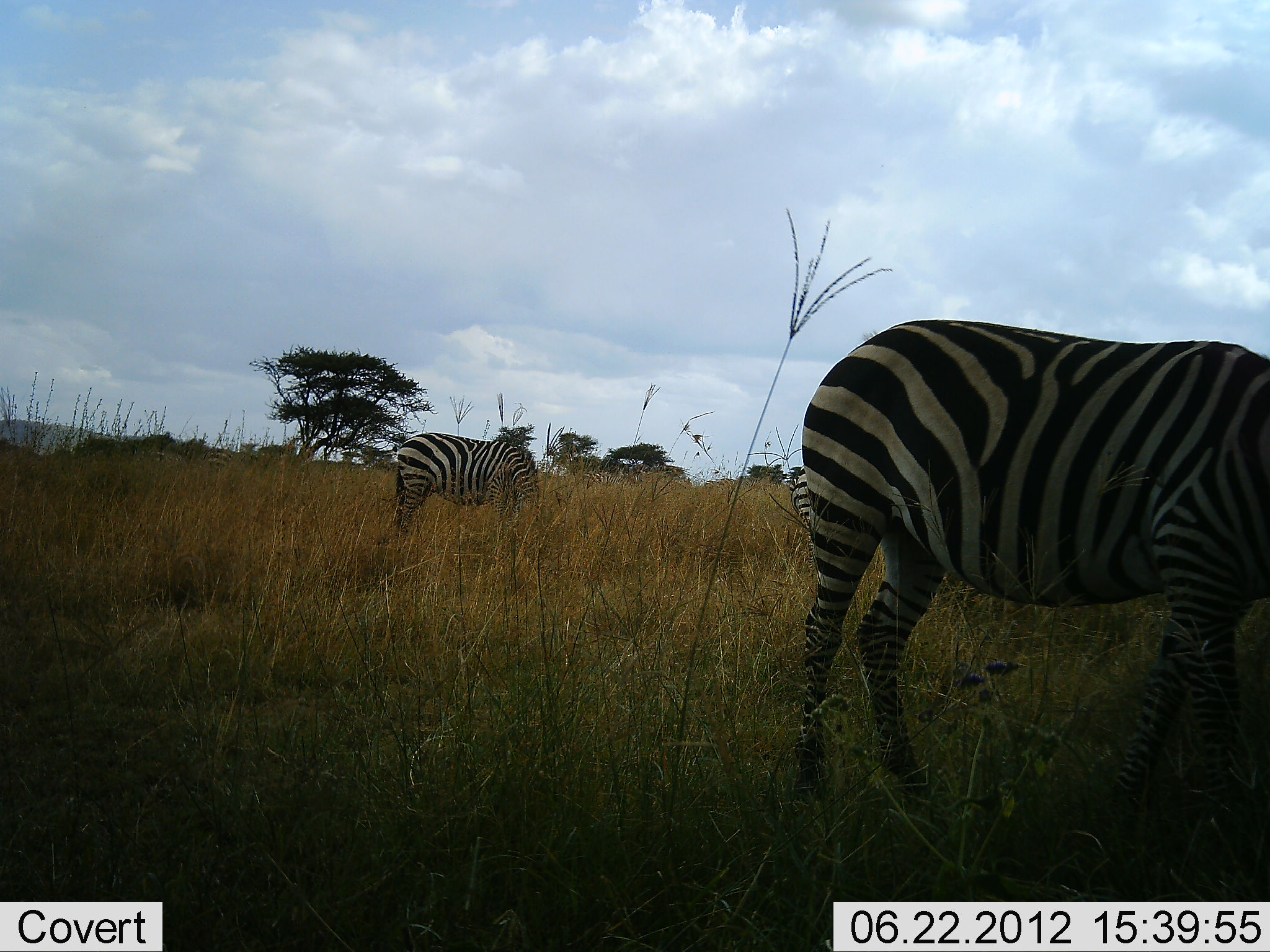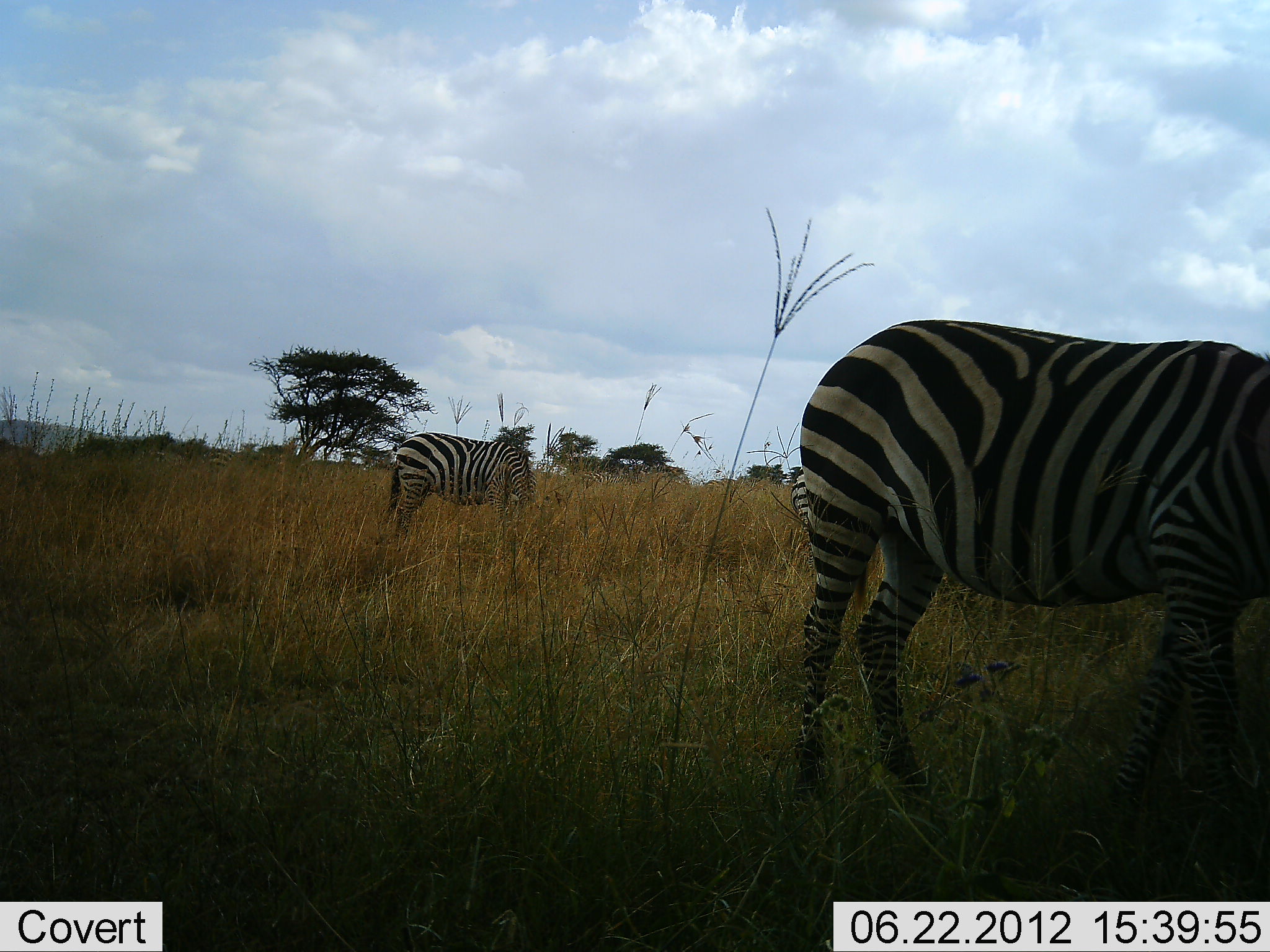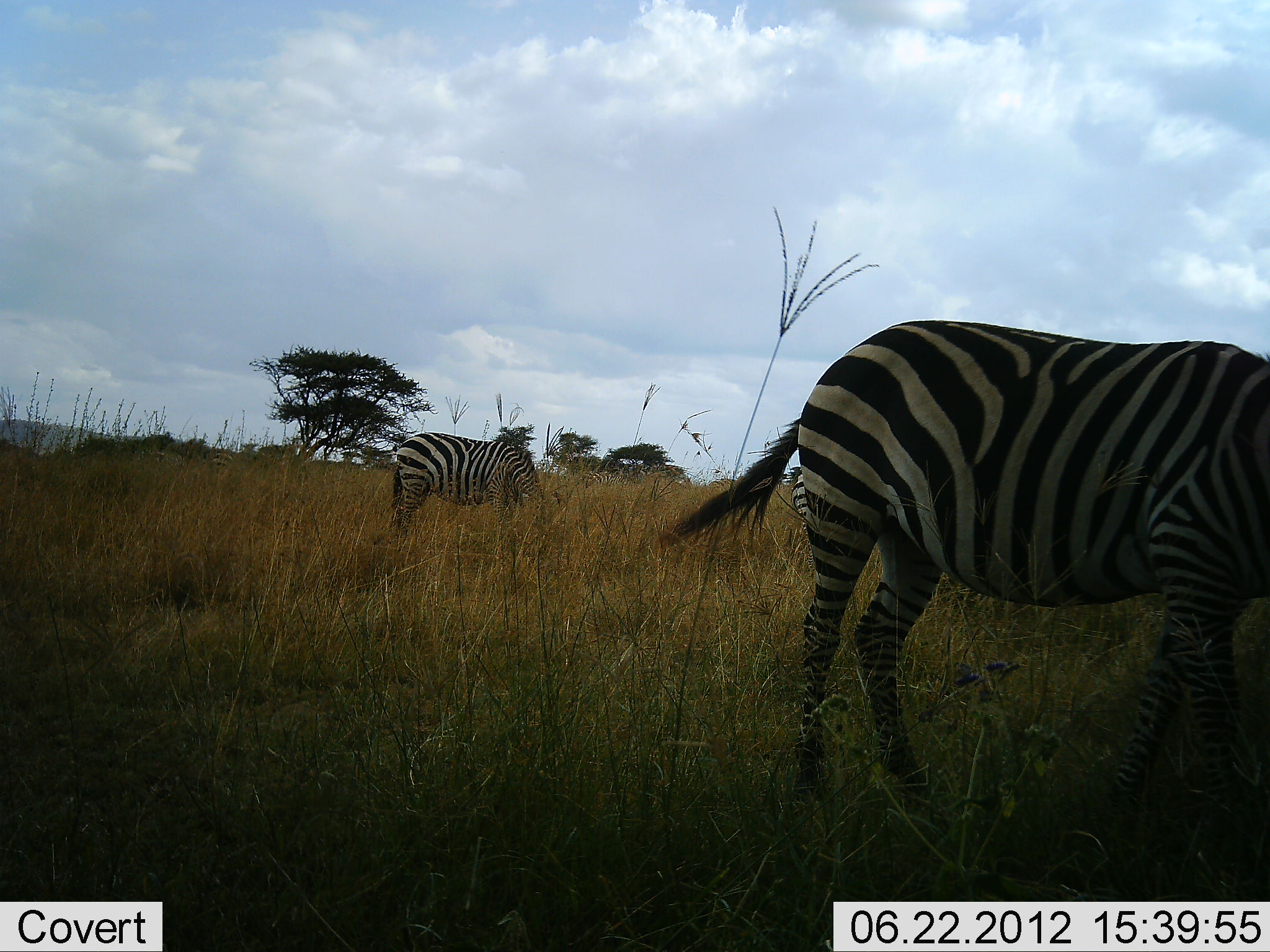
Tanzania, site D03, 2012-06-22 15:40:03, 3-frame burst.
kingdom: Animalia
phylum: Chordata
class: Mammalia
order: Perissodactyla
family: Equidae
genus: Equus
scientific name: Equus quagga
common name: plains zebra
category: zebra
Zebra (plains zebra) (Equus quagga), count 3. Behavior (volunteer vote fractions): standing 40%, resting 0%, moving 0%, interacting 0%. Young present (vote fraction): 0%. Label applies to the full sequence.